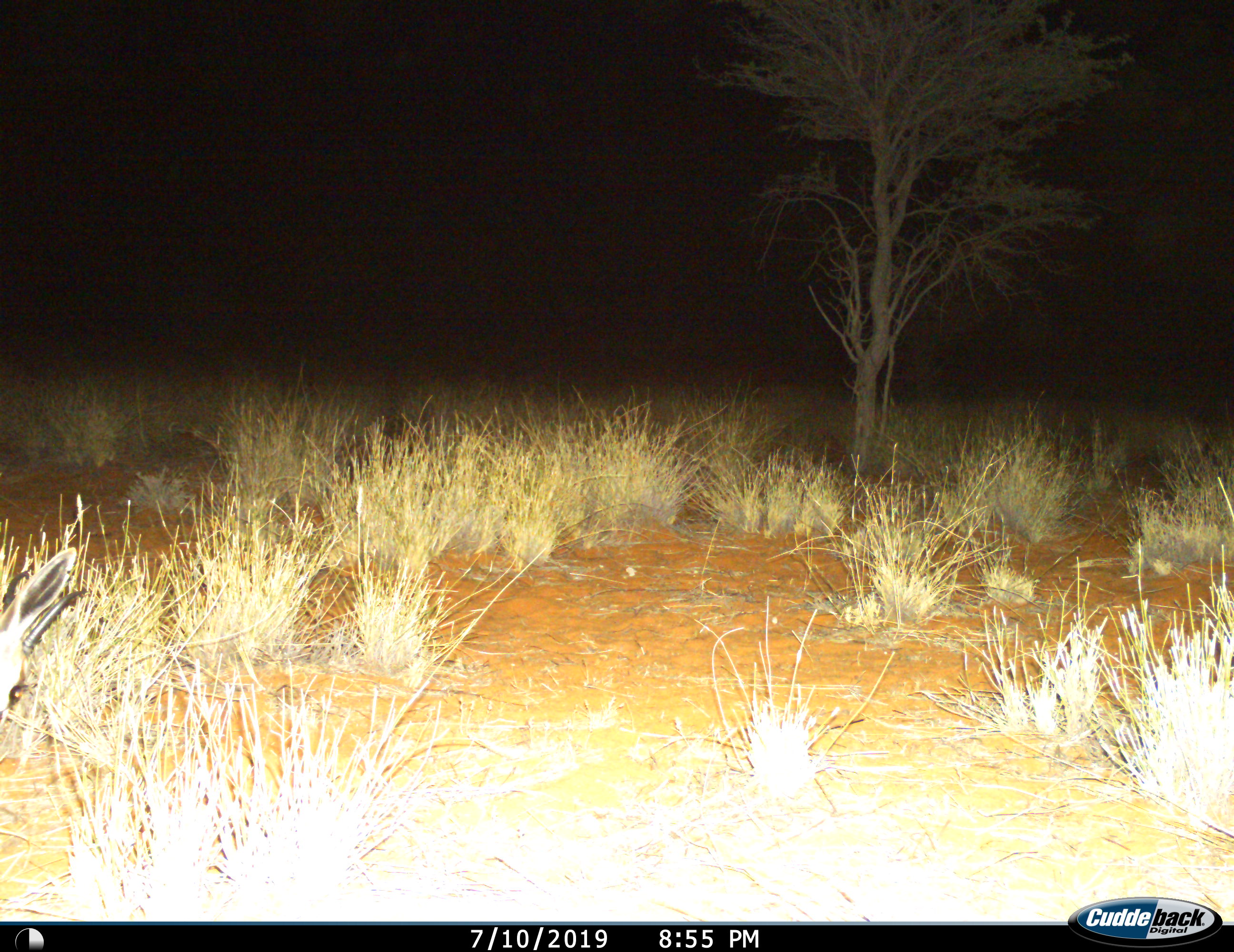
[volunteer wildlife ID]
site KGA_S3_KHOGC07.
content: unidentified animal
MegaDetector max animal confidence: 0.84